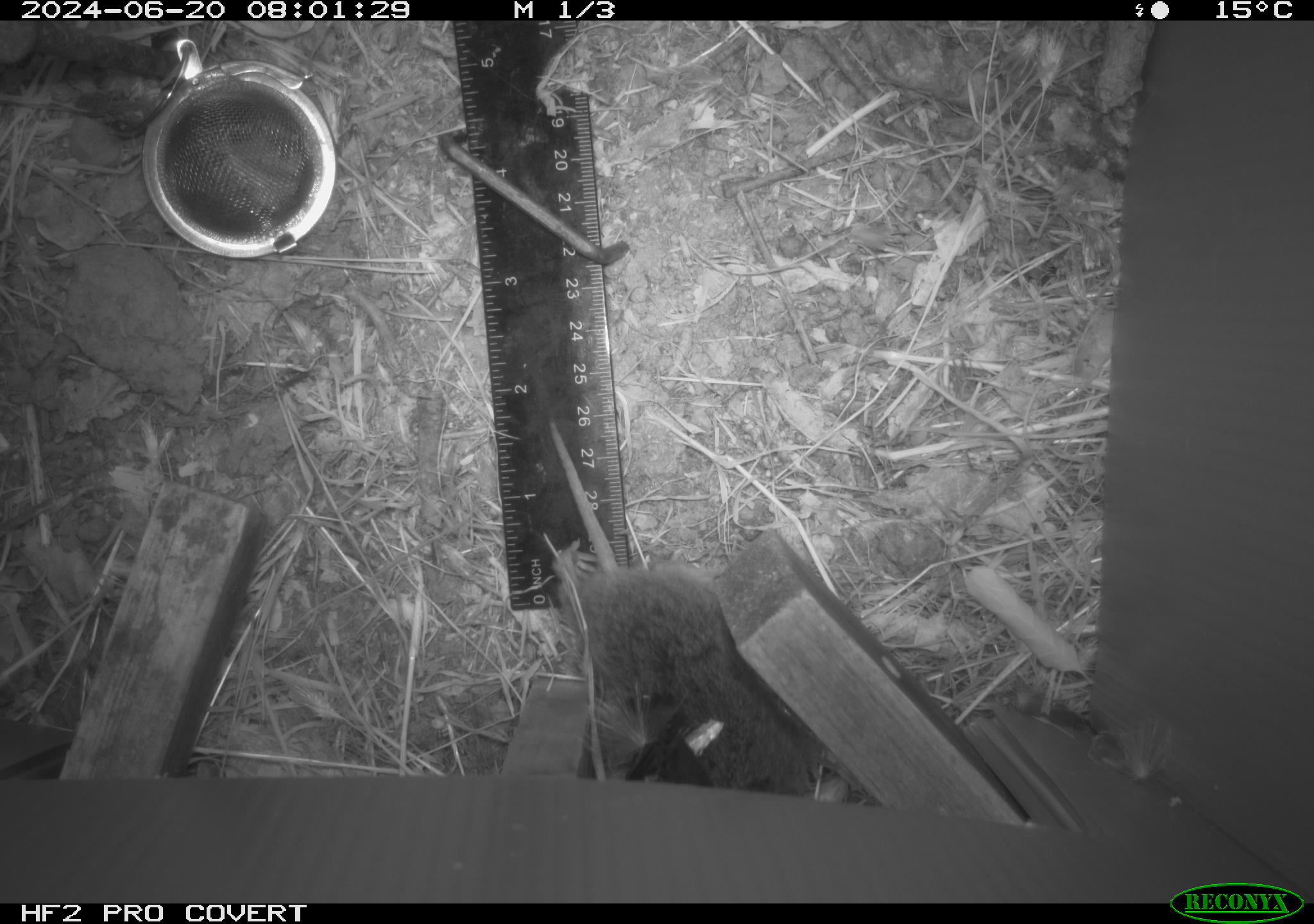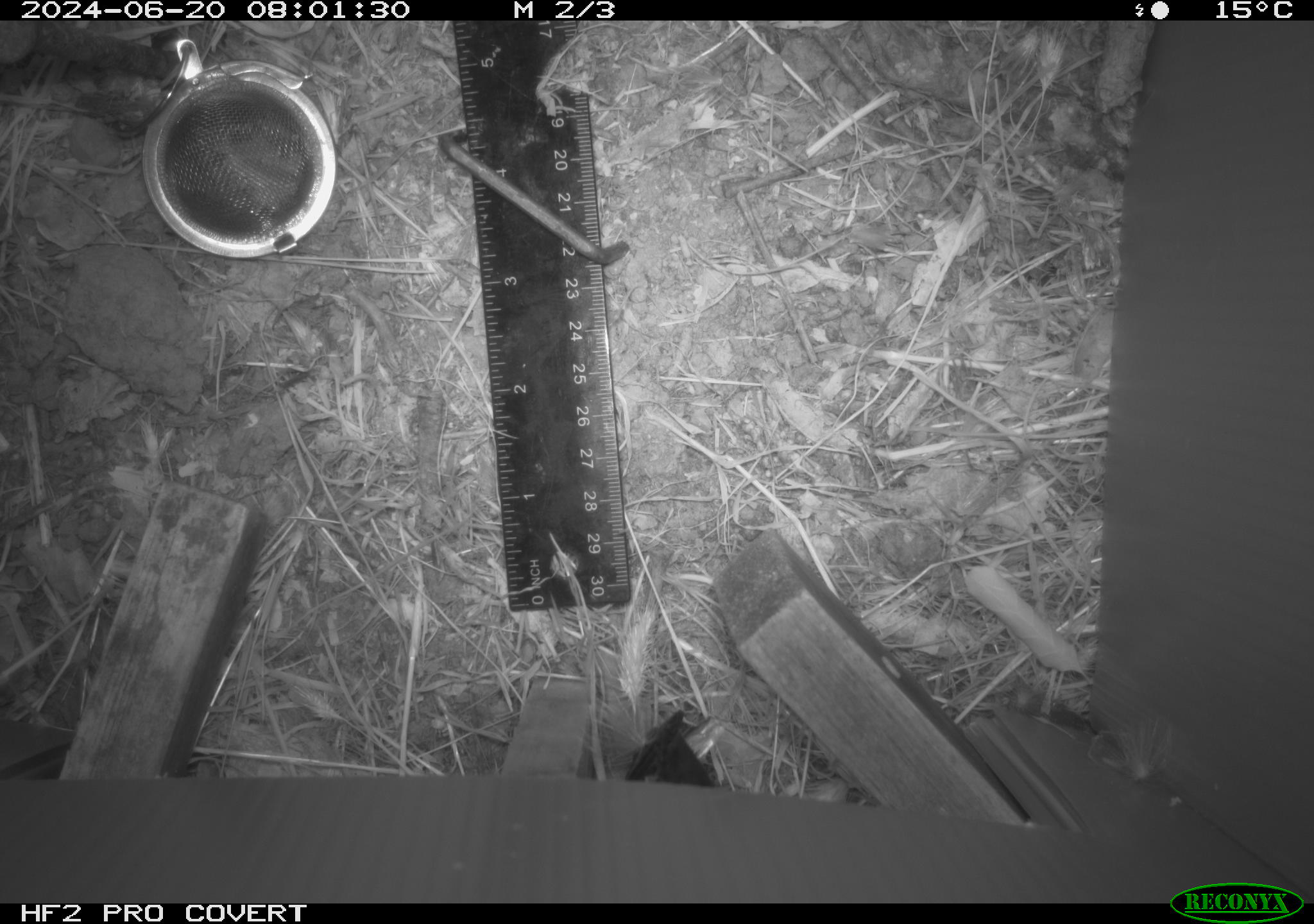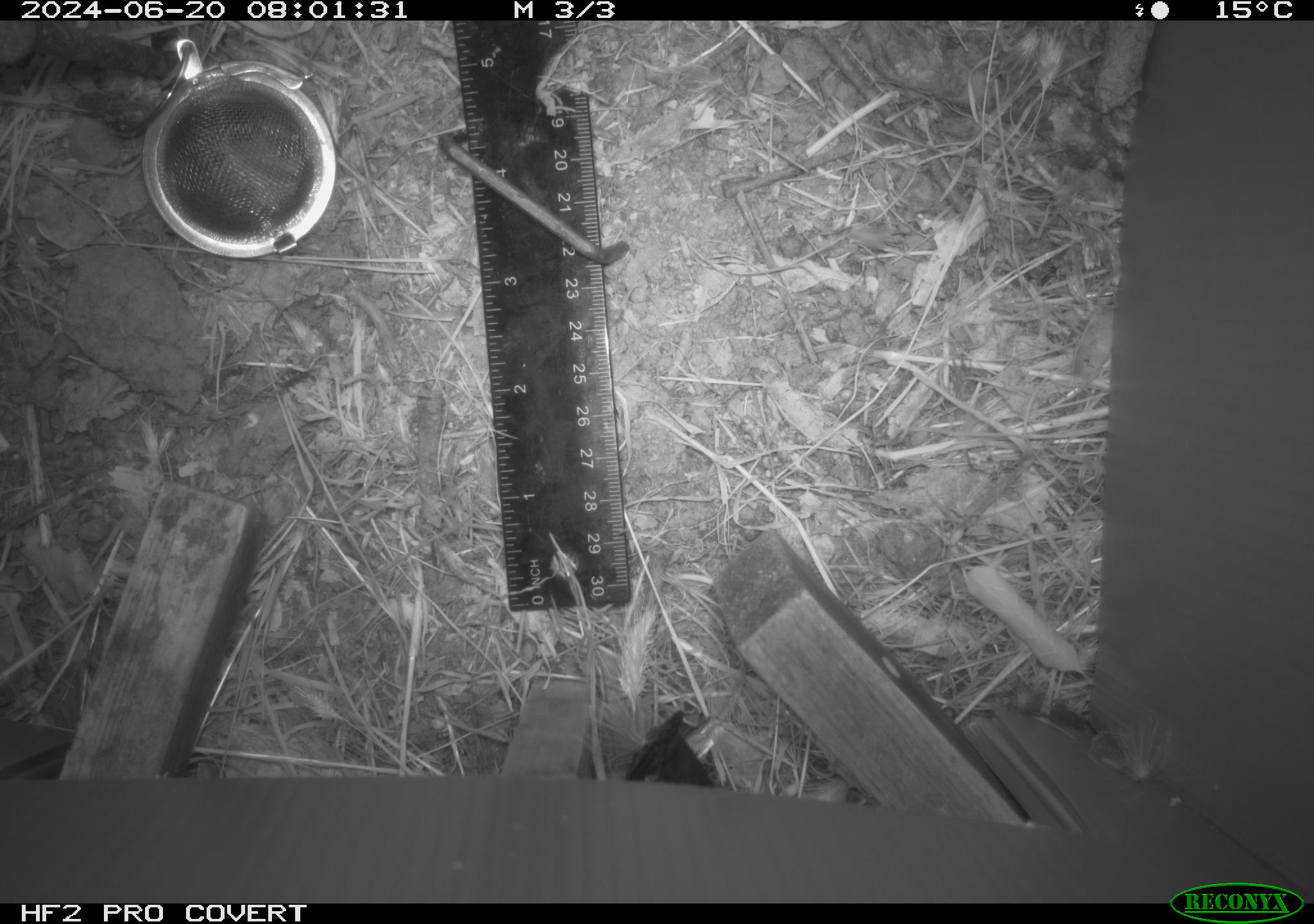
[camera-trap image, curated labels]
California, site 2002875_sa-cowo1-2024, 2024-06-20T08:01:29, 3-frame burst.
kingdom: Animalia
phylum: Chordata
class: Mammalia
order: Rodentia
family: Cricetidae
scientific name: Arvicolinae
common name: voles, lemmings, and muskrats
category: arvicolinae subfamily